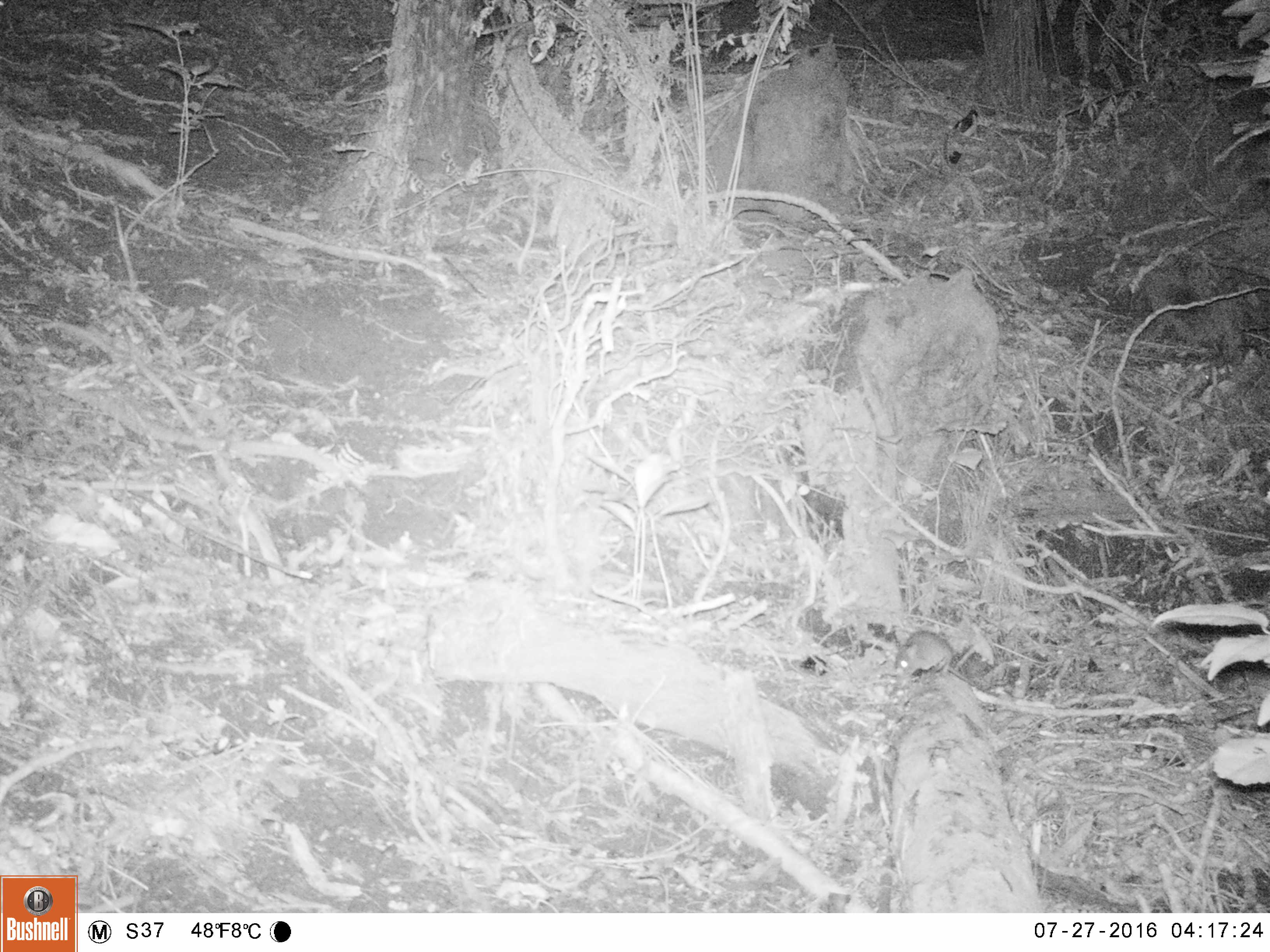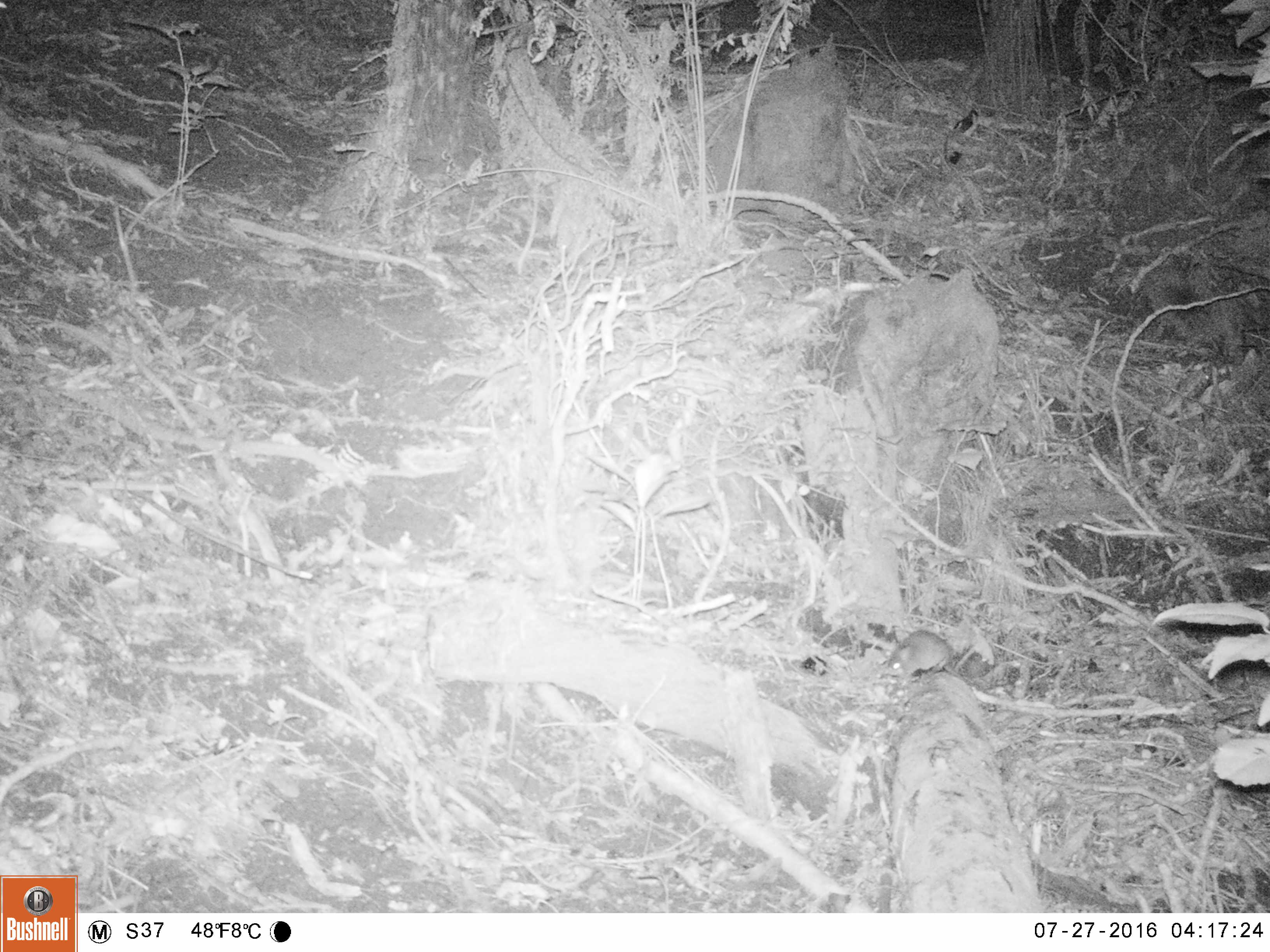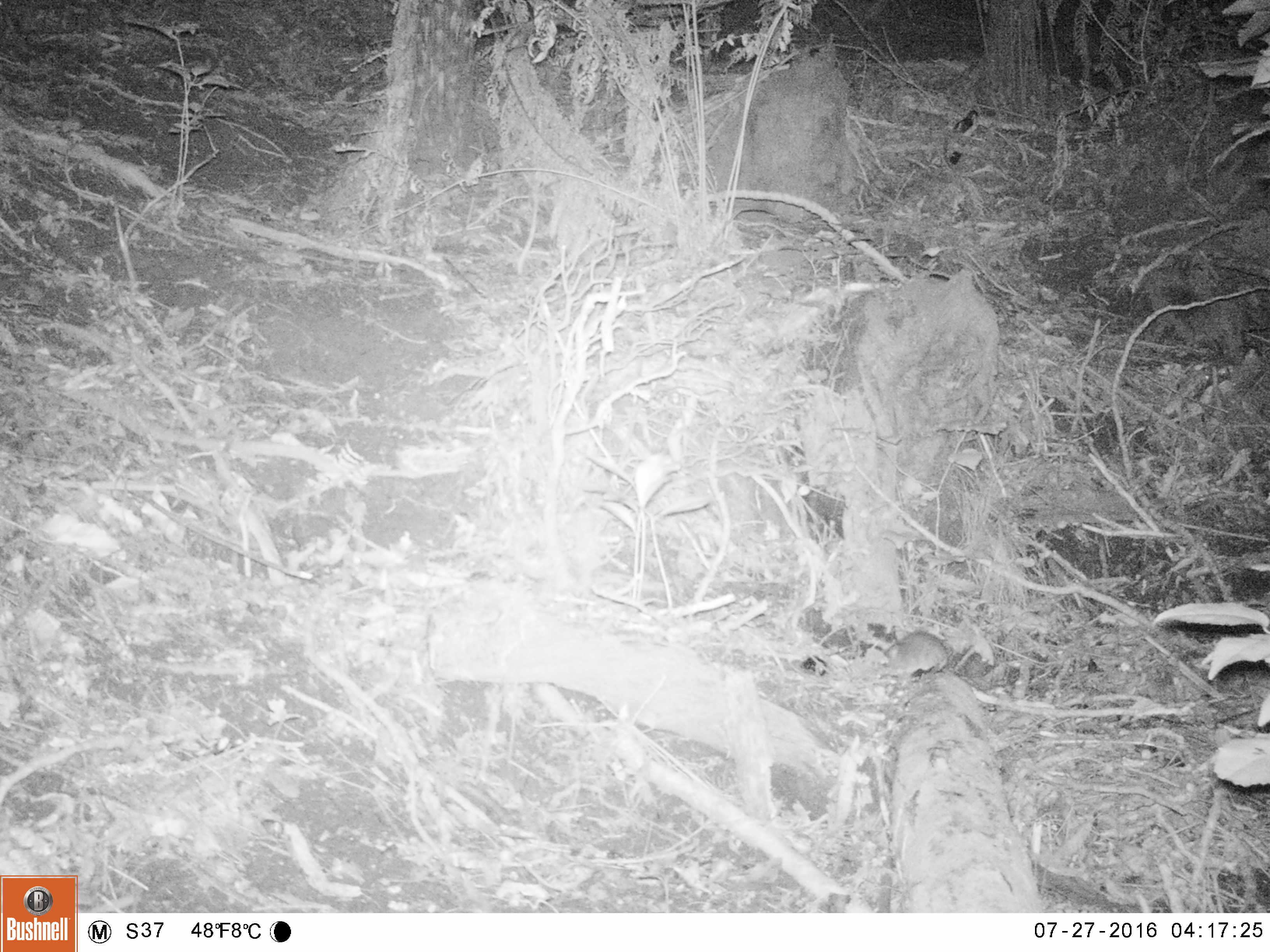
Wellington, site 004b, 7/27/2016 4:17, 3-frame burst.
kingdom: Animalia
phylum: Chordata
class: Mammalia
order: Rodentia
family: Muridae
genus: Mus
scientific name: Mus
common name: mouse